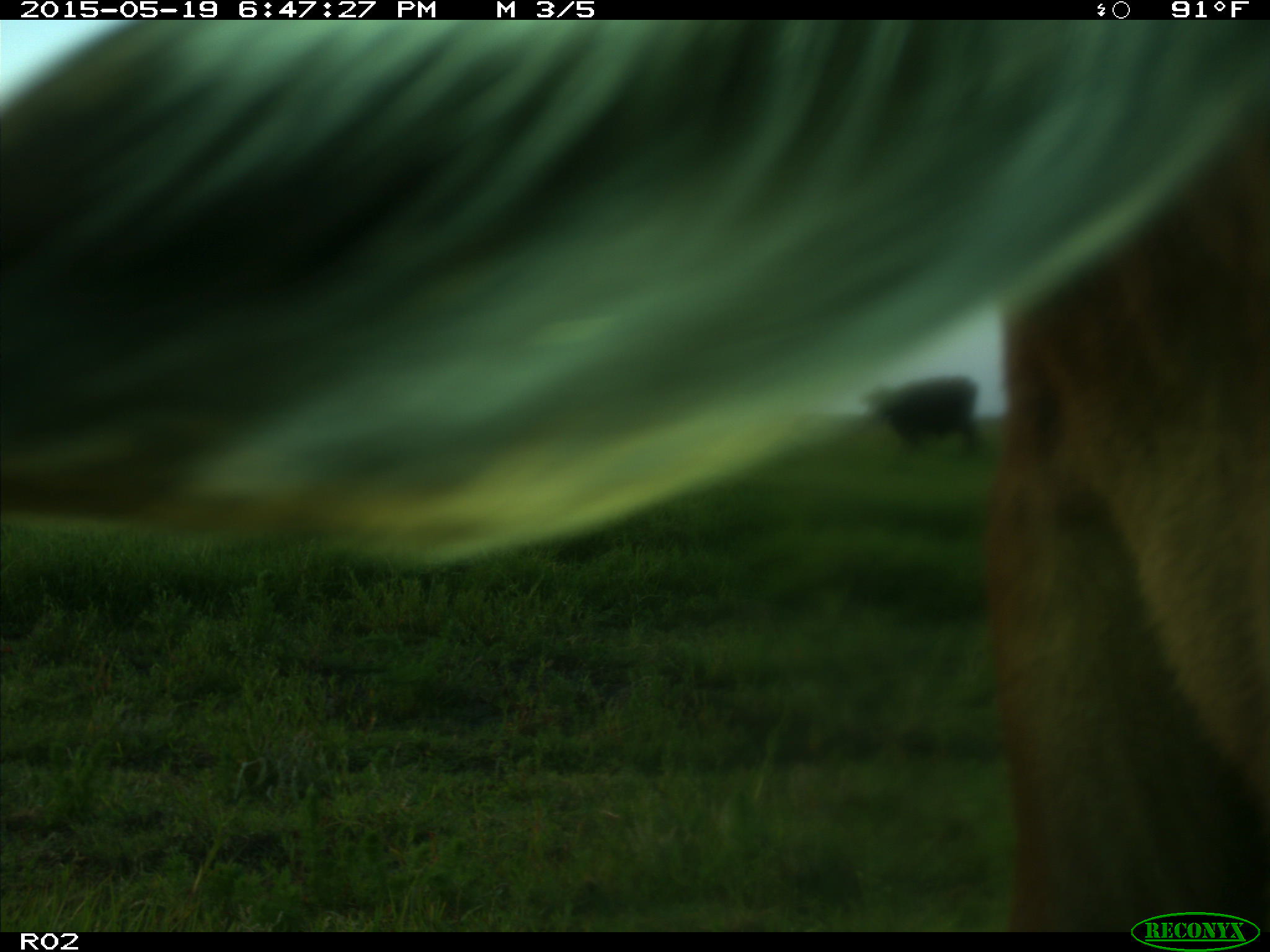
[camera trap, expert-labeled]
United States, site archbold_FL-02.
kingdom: Animalia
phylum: Chordata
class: Mammalia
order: Artiodactyla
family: Bovidae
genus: Bos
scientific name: Bos taurus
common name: domestic cow